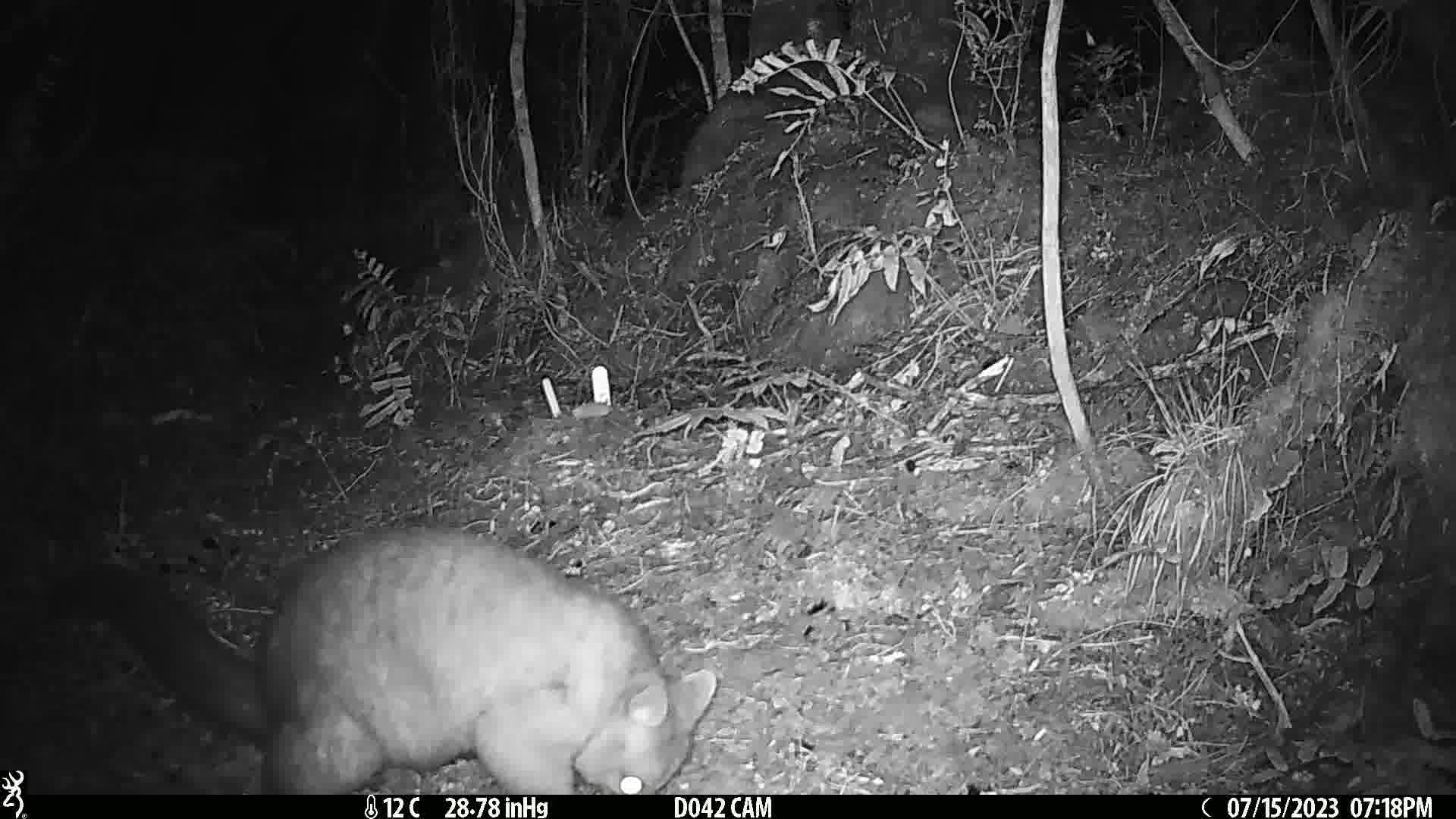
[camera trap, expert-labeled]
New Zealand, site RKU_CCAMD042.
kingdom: Animalia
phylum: Chordata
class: Mammalia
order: Diprotodontia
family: Phalangeridae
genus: Trichosurus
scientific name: Trichosurus vulpecula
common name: common brushtail possum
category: possum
Possum (common brushtail possum) (Trichosurus vulpecula).